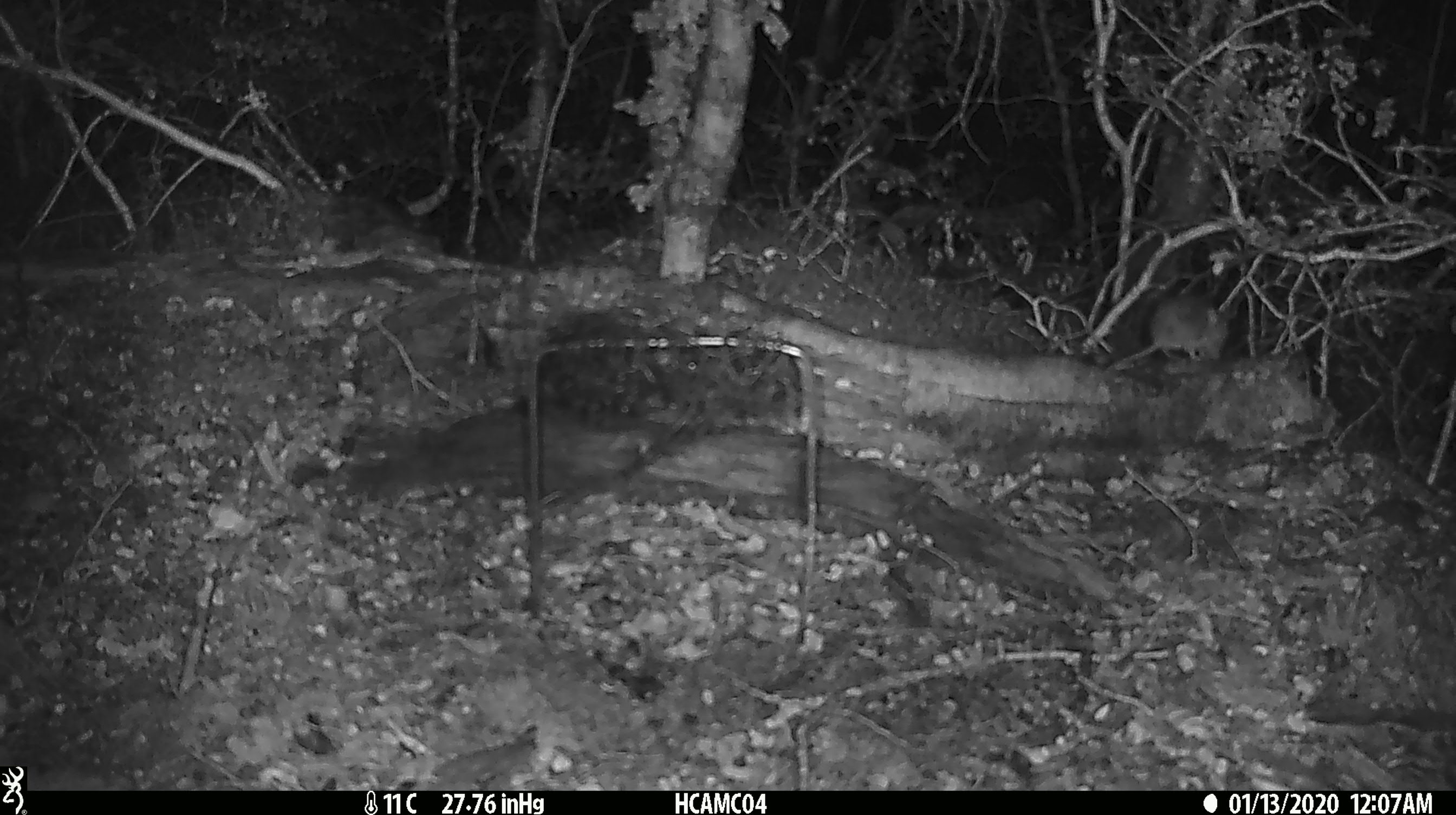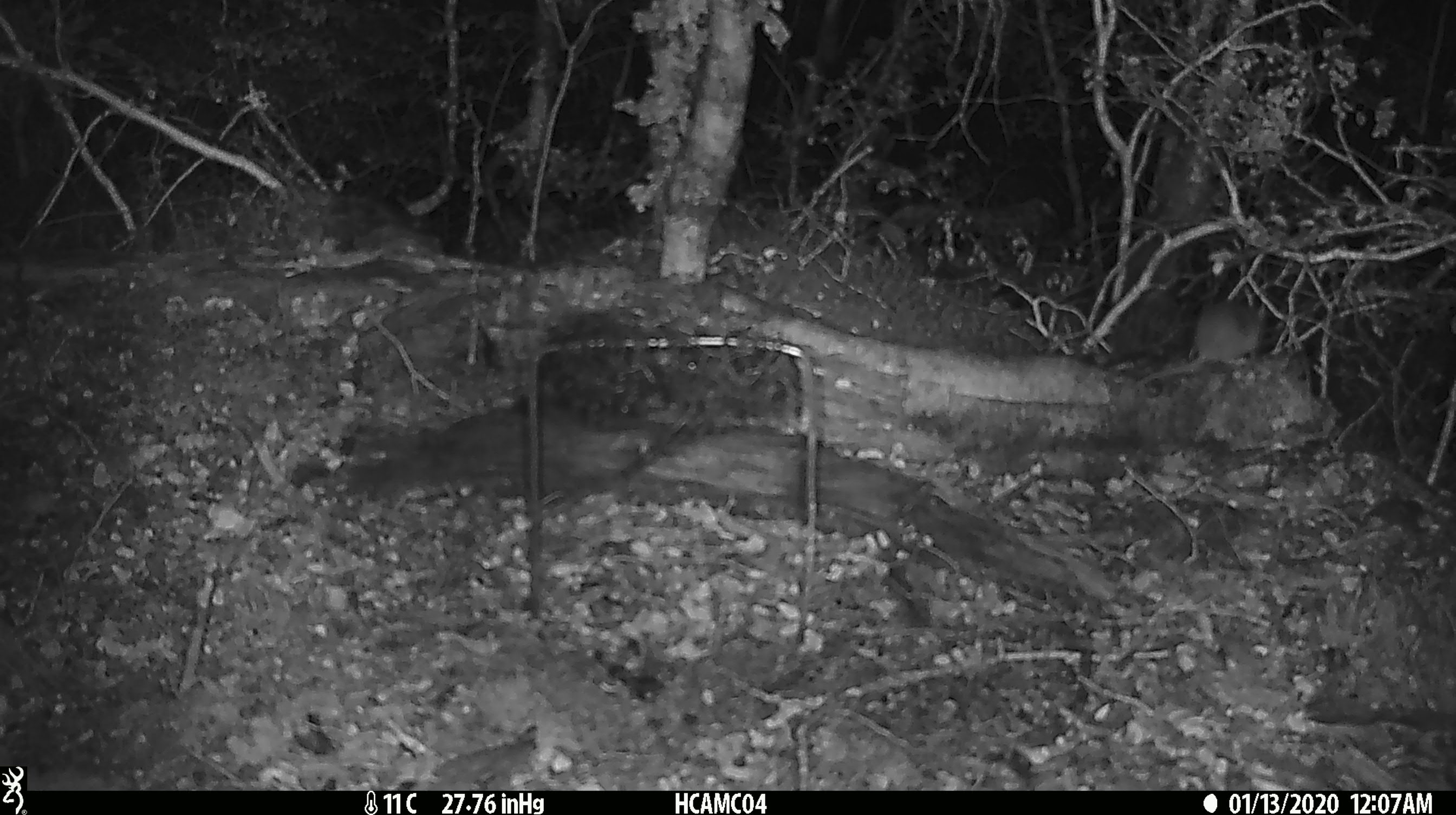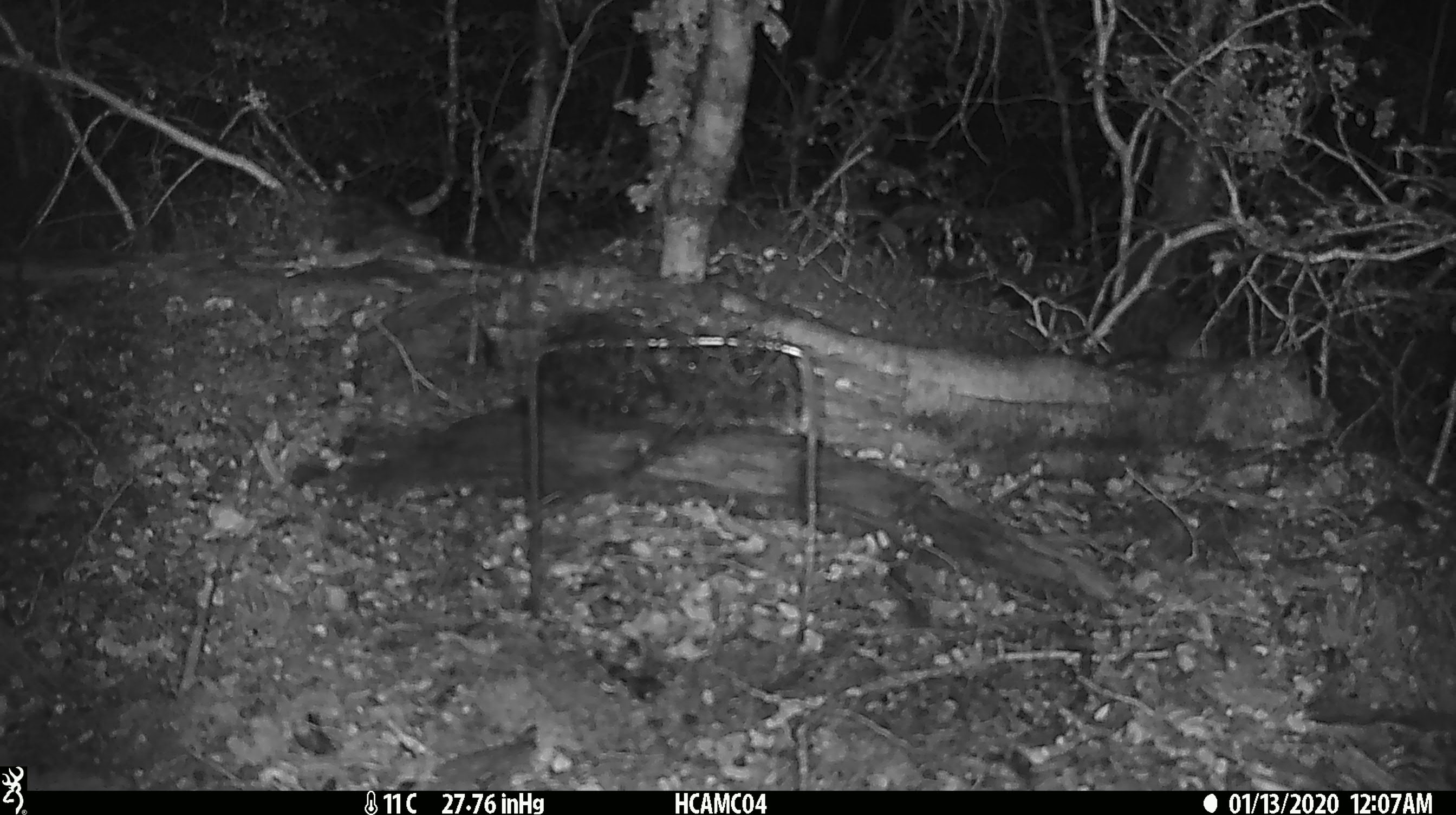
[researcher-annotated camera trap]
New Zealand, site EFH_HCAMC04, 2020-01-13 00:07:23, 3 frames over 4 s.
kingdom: Animalia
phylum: Chordata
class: Mammalia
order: Rodentia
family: Muridae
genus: Mus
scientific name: Mus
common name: mouse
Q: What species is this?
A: Mouse (Mus).